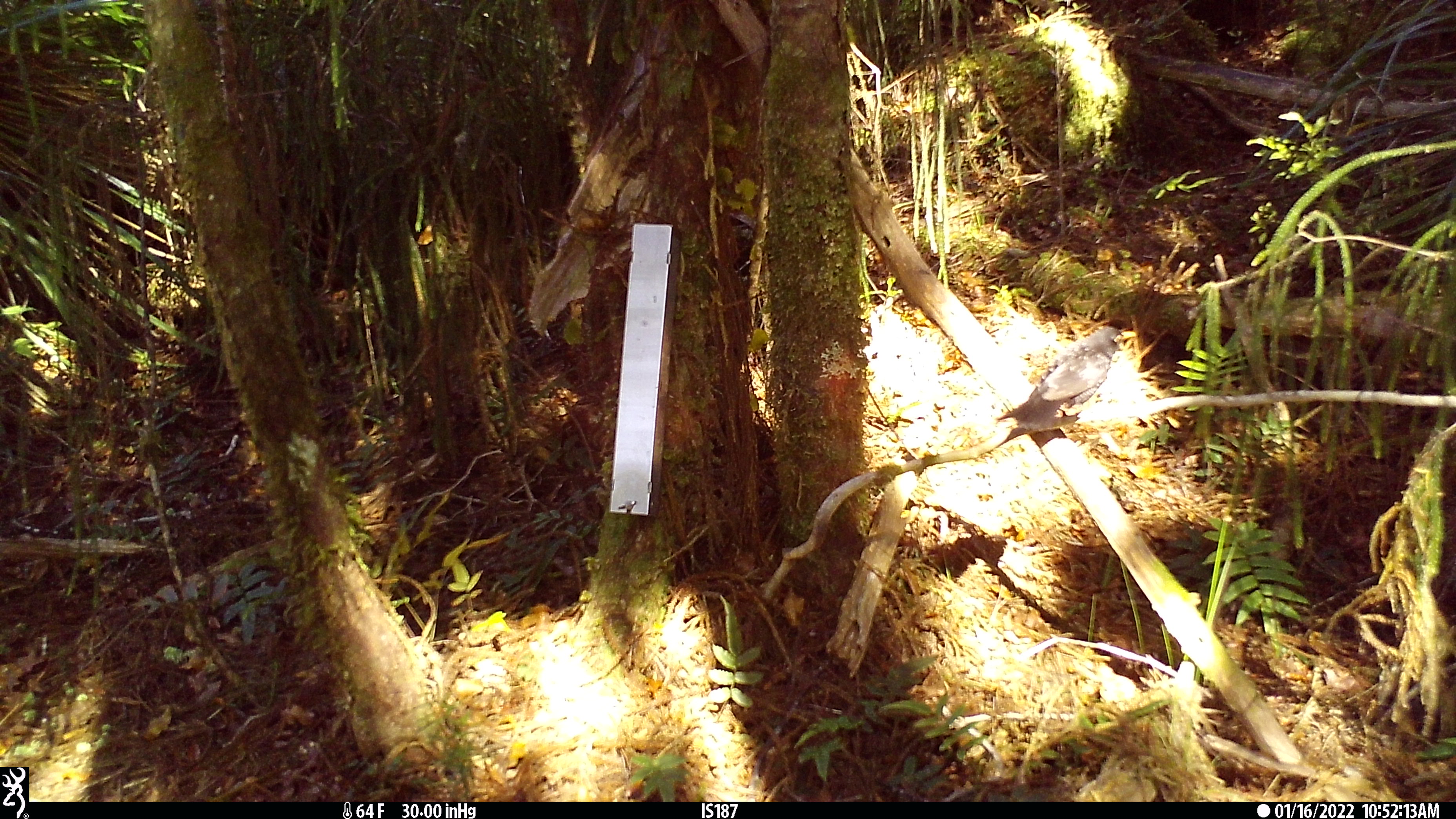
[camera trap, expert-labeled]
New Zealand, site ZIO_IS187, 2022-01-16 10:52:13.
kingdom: Animalia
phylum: Chordata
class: Aves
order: Passeriformes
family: Petroicidae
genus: Petroica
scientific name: Petroica australis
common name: new zealand robin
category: robin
Robin (new zealand robin) (Petroica australis).